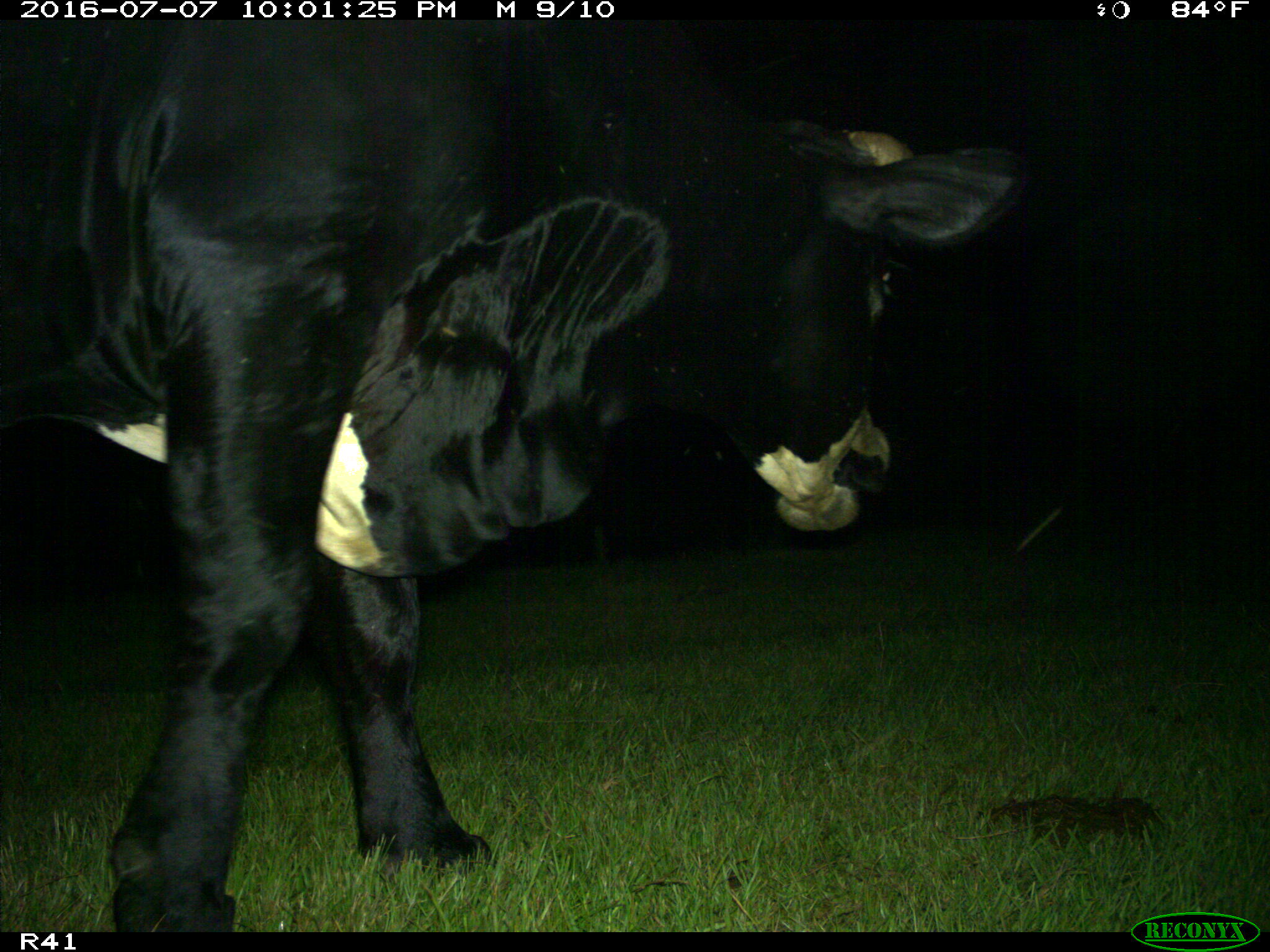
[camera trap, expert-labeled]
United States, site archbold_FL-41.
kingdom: Animalia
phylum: Chordata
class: Mammalia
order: Artiodactyla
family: Bovidae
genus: Bos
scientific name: Bos taurus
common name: domestic cow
Bos taurus (domestic cow).